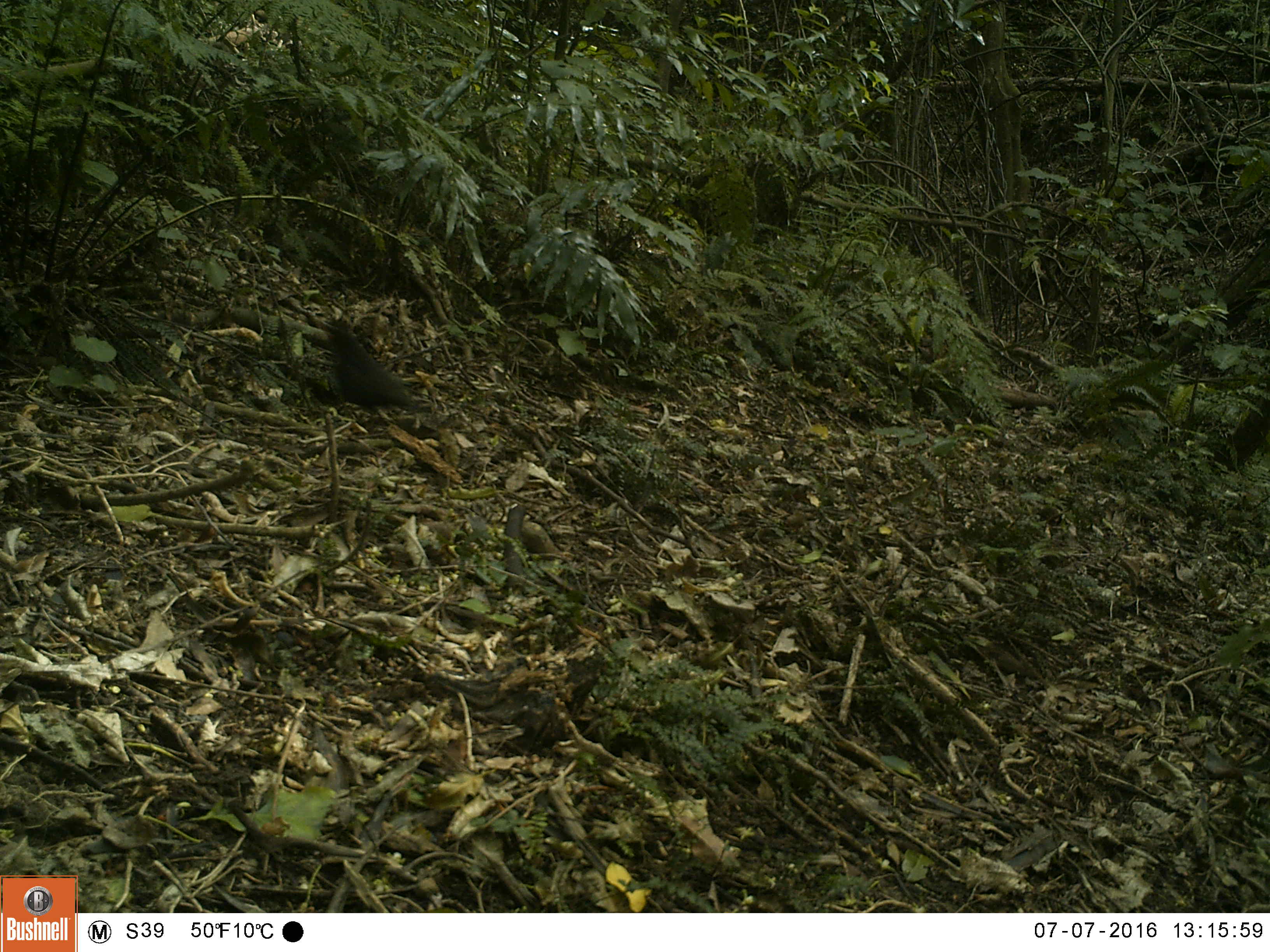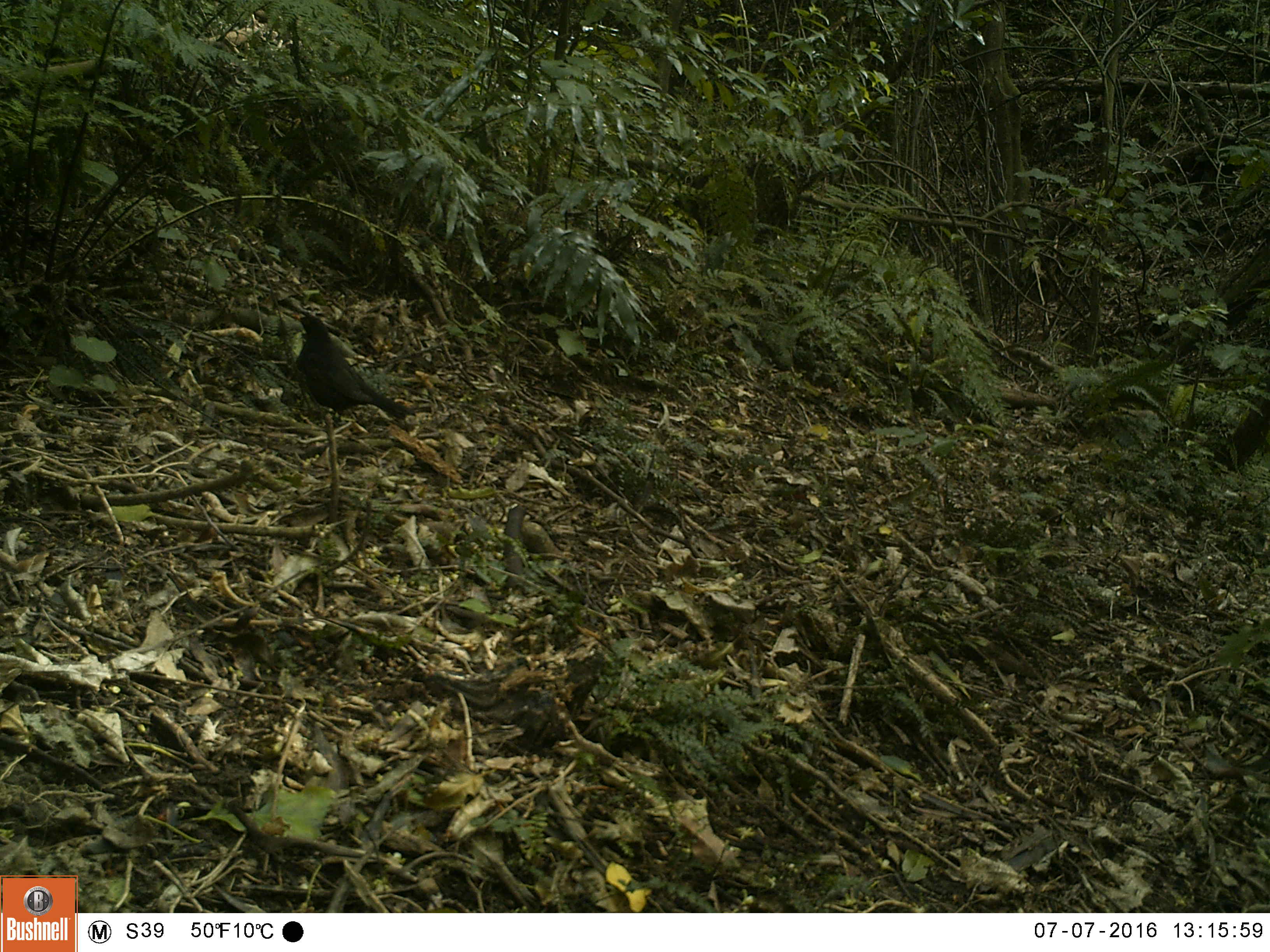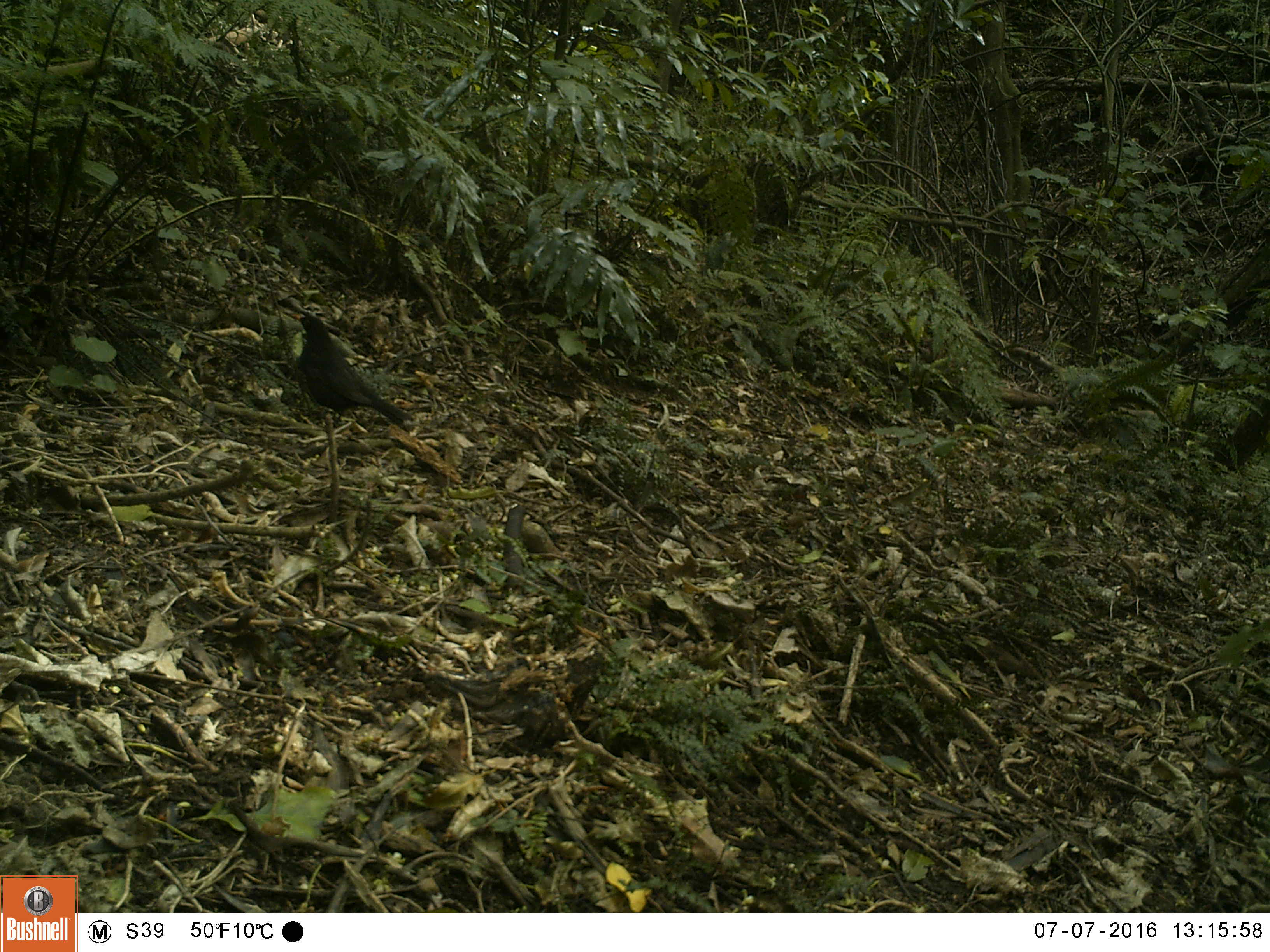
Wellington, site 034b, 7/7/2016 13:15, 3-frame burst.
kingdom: Animalia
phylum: Chordata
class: Aves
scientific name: Aves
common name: bird